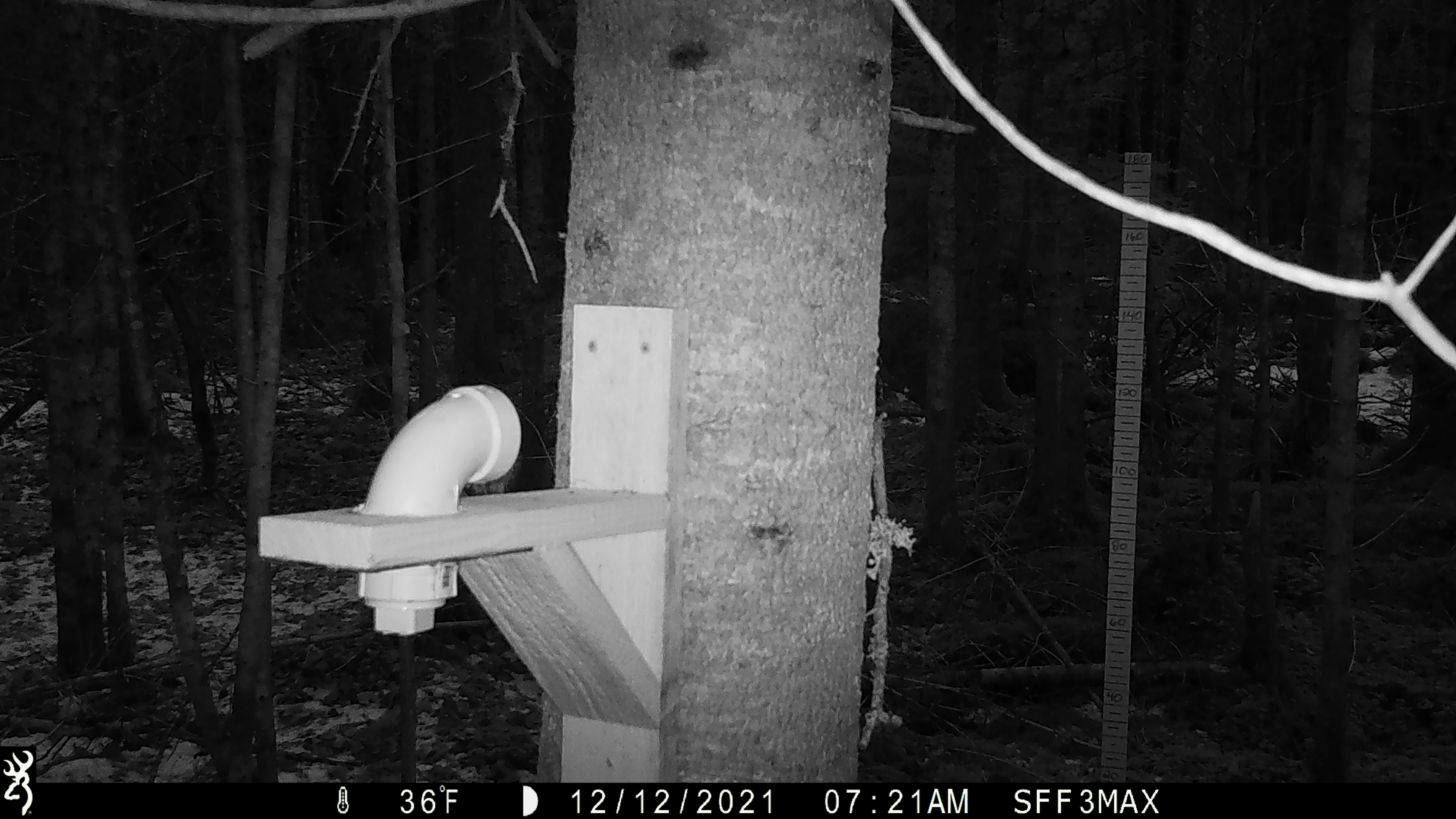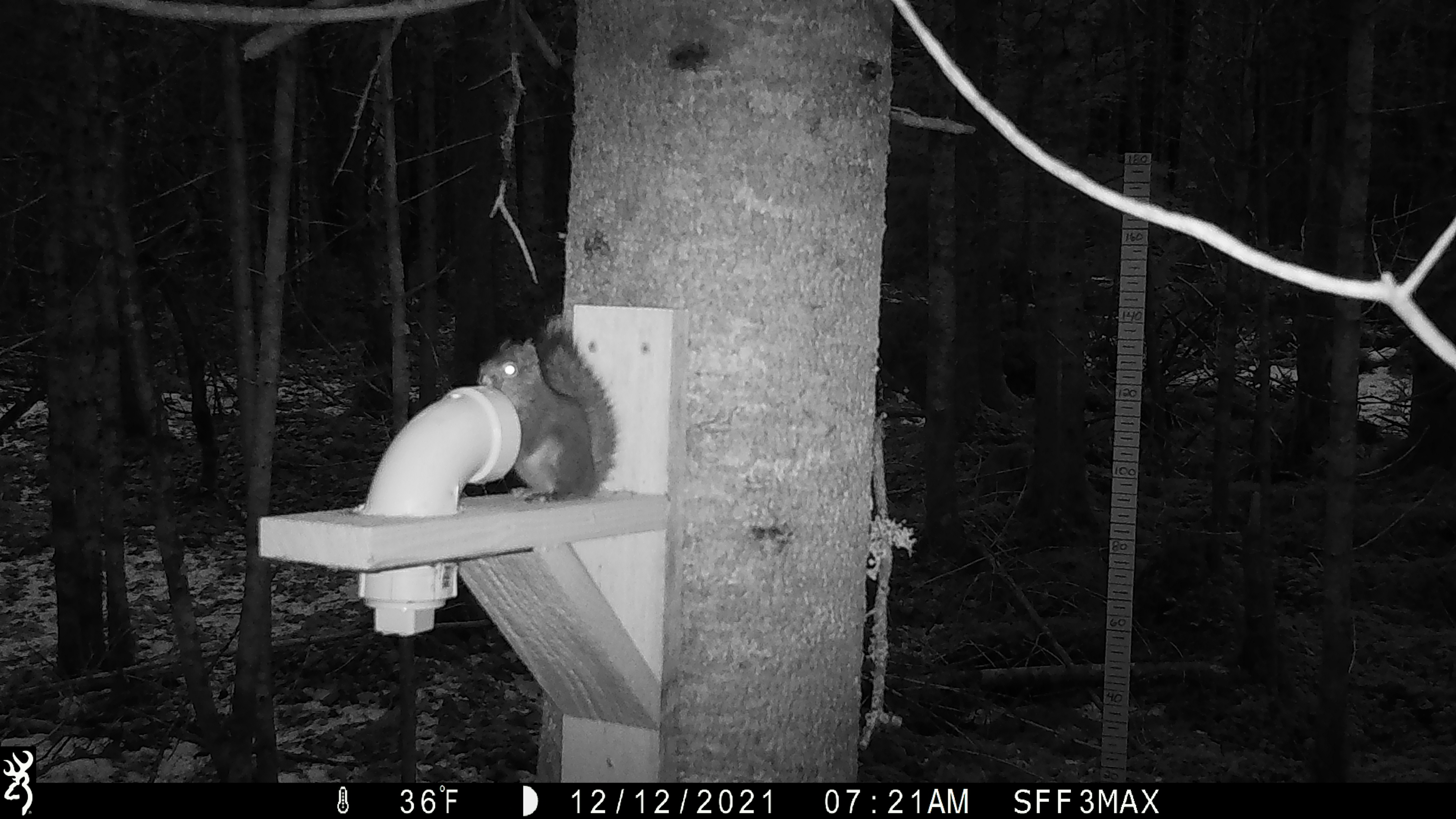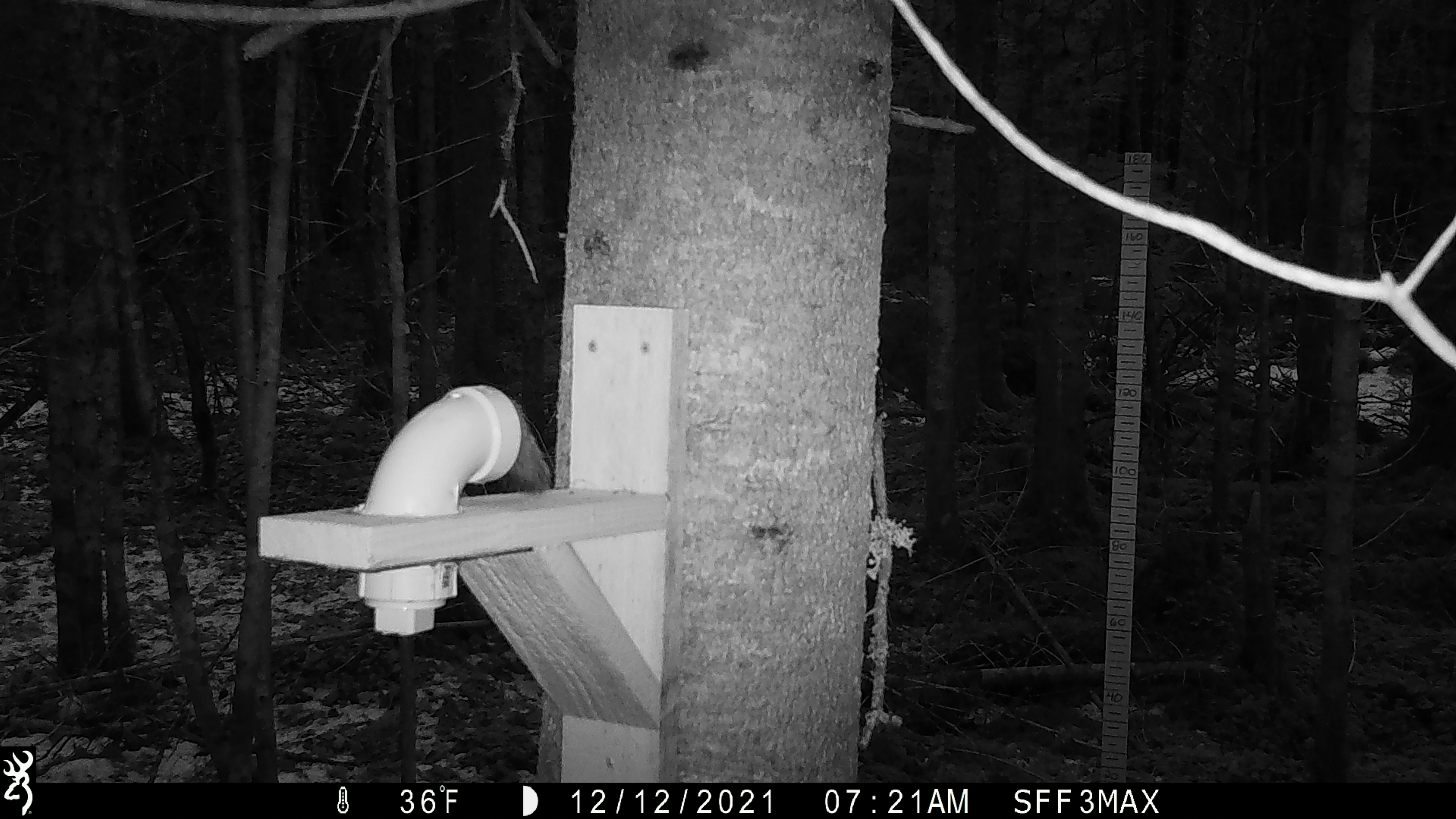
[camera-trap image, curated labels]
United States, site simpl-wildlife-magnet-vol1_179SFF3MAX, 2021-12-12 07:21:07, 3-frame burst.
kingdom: Animalia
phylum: Chordata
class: Mammalia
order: Rodentia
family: Sciuridae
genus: Tamiasciurus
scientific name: Tamiasciurus hudsonicus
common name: red squirrel